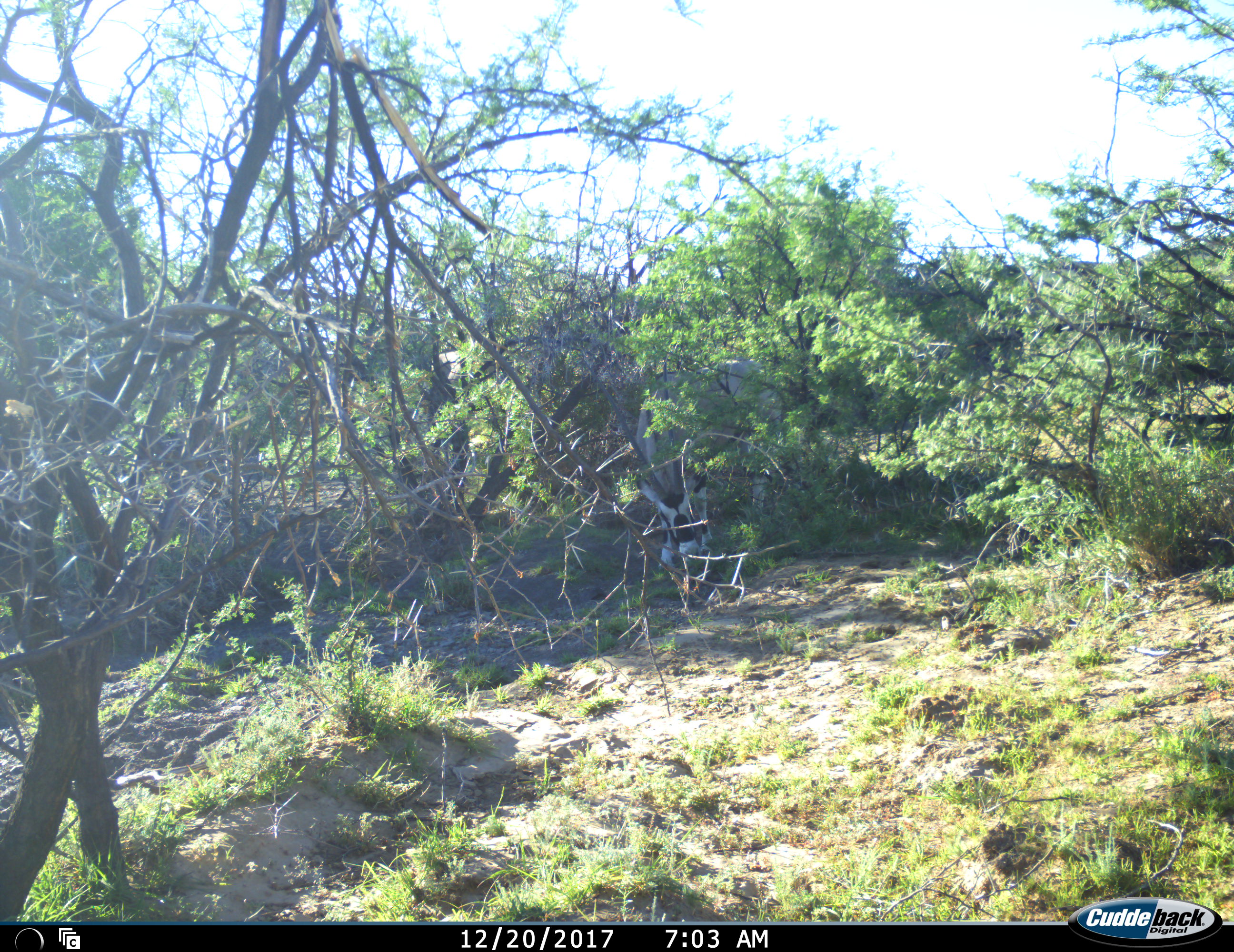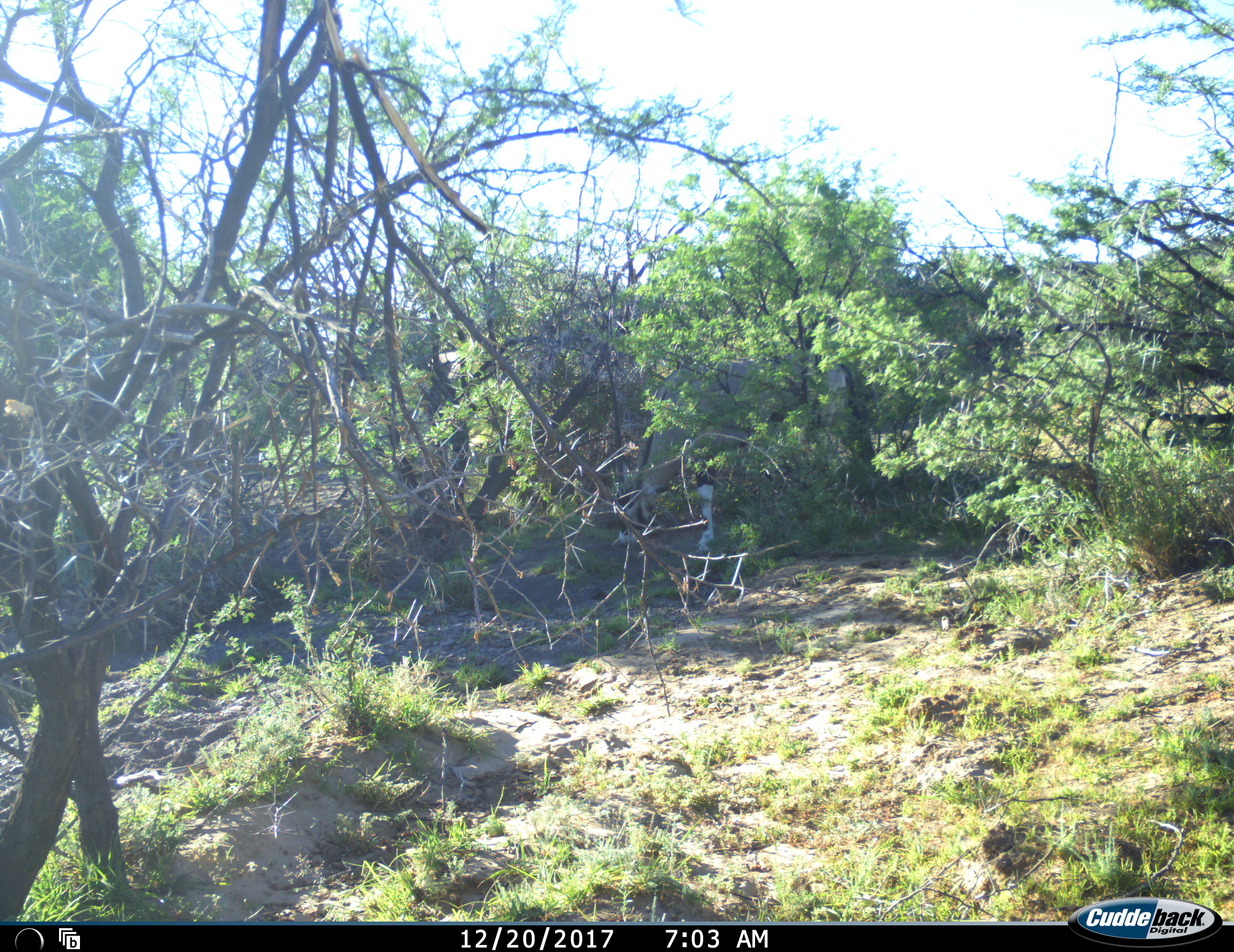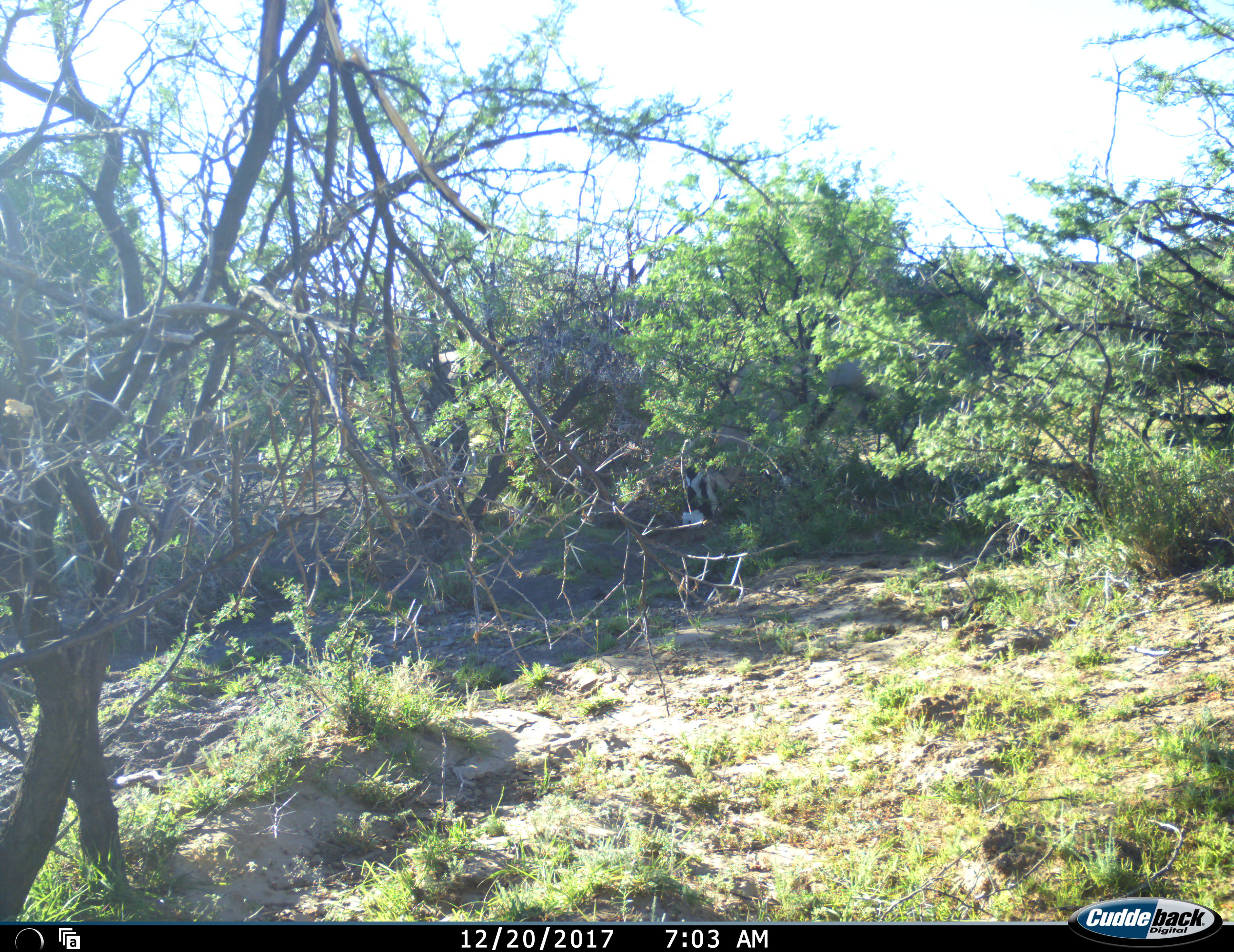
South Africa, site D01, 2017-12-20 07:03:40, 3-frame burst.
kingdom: Animalia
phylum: Chordata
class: Mammalia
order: Artiodactyla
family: Bovidae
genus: Oryx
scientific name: Oryx gazella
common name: gemsbok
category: gemsbokoryx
Gemsbokoryx (gemsbok) (Oryx gazella), count 1. Behavior (volunteer vote fractions): standing 44%, resting 0%, moving 56%, interacting 0%. Young present (vote fraction): 0%. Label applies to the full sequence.